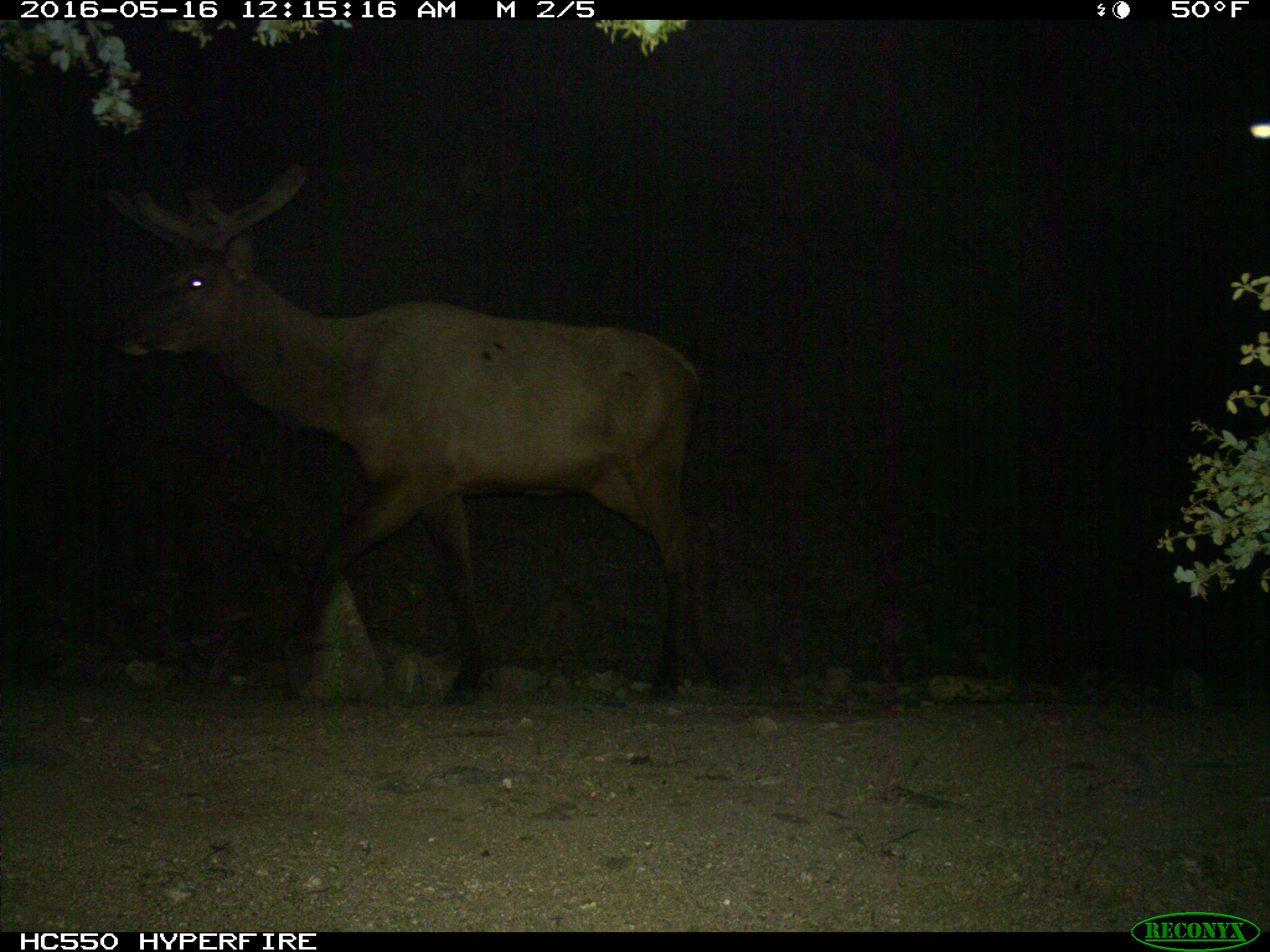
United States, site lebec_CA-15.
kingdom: Animalia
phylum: Chordata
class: Mammalia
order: Artiodactyla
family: Cervidae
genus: Cervus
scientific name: Cervus canadensis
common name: elk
Cervus canadensis (elk).